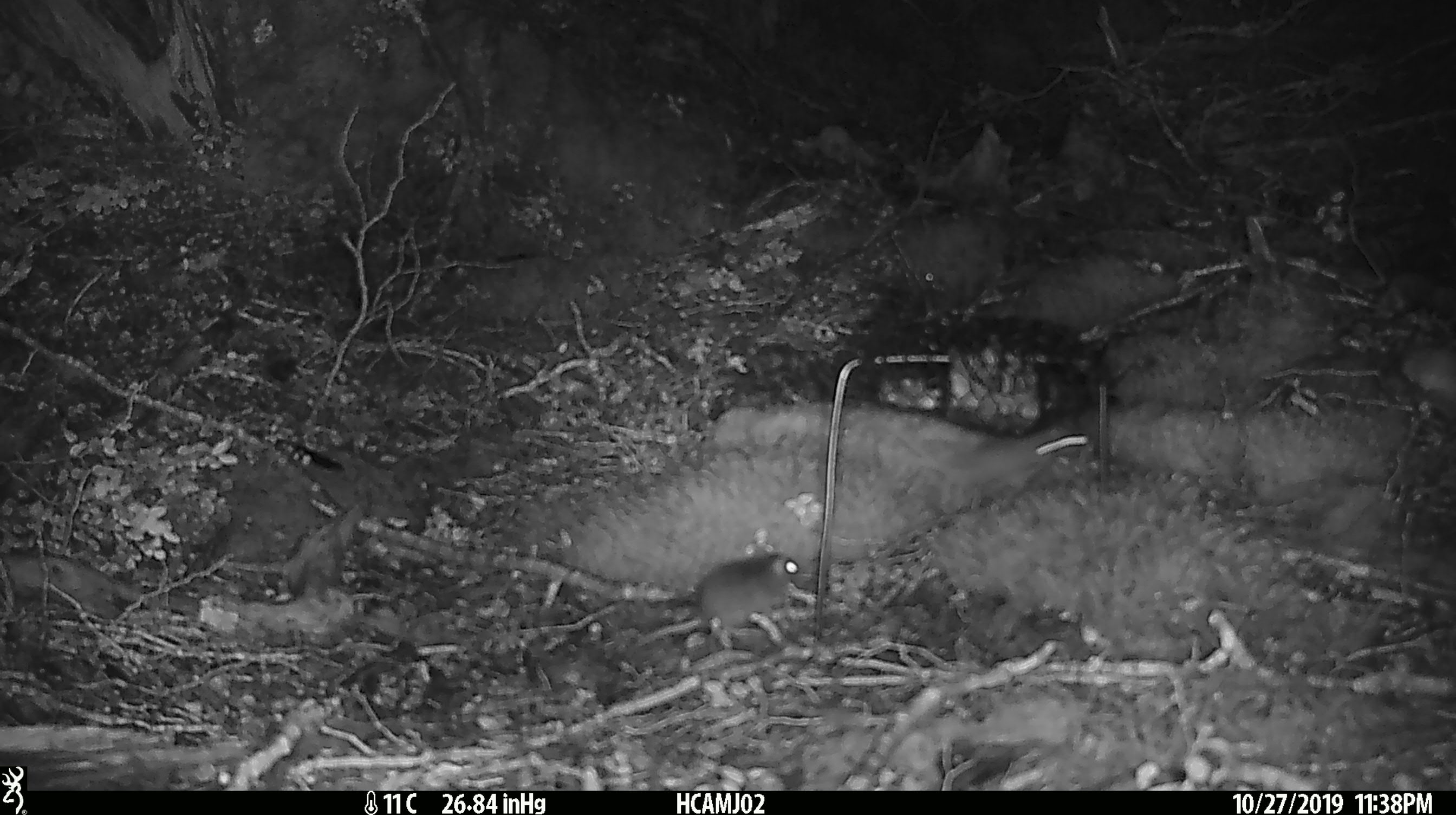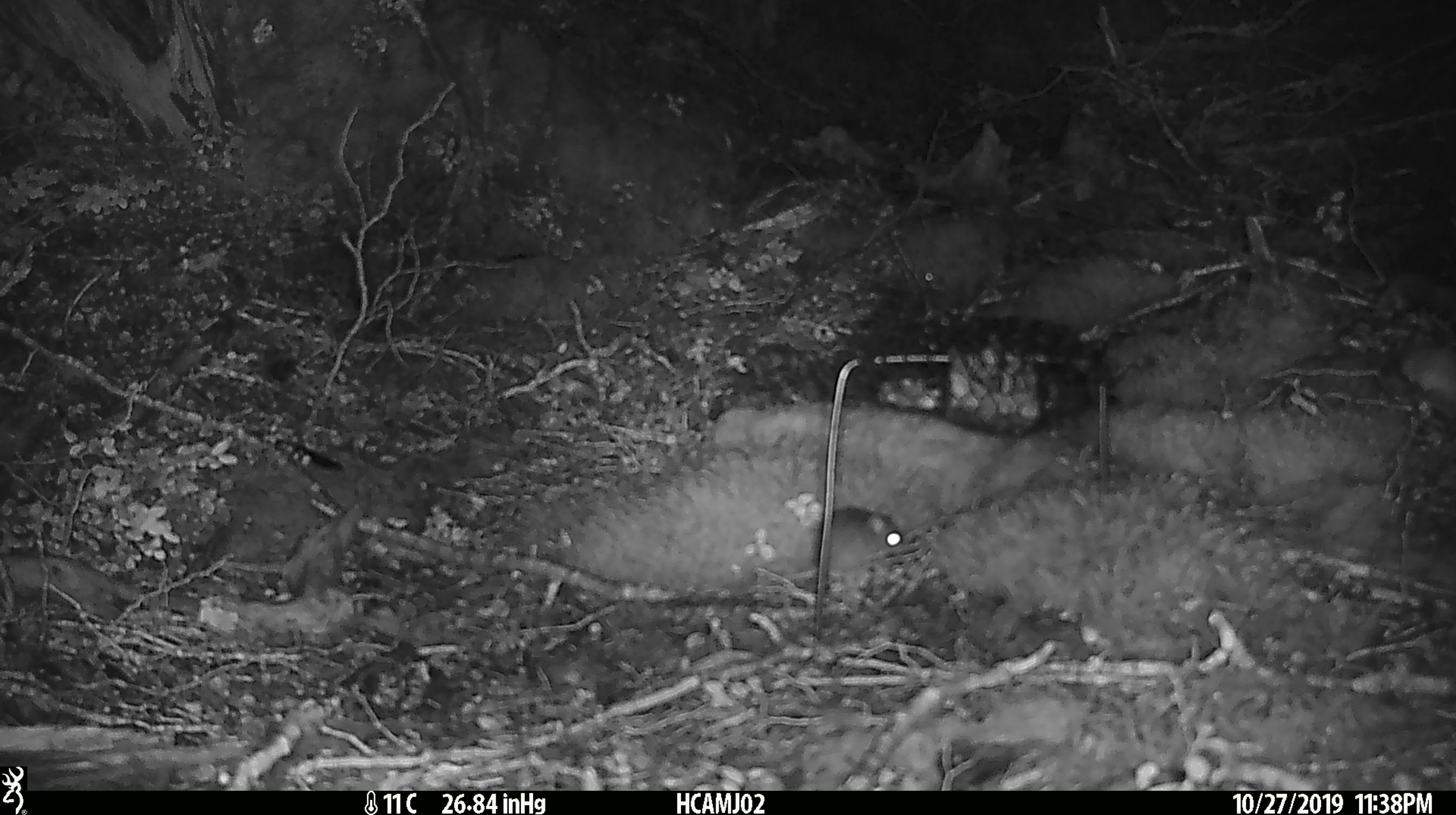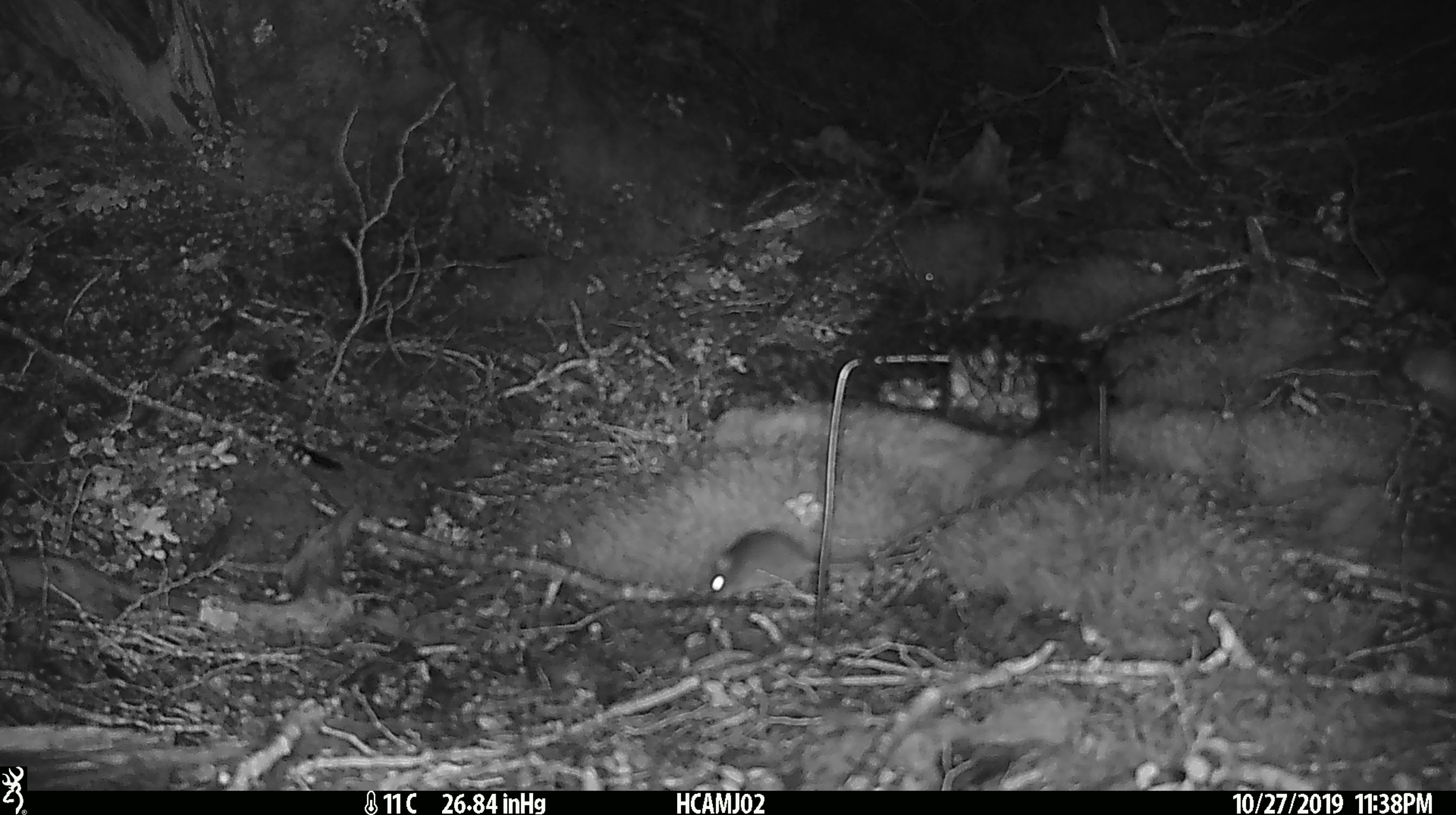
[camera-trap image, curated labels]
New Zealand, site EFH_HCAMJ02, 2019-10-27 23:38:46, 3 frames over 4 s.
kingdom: Animalia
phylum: Chordata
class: Mammalia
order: Rodentia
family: Muridae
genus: Mus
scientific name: Mus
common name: mouse